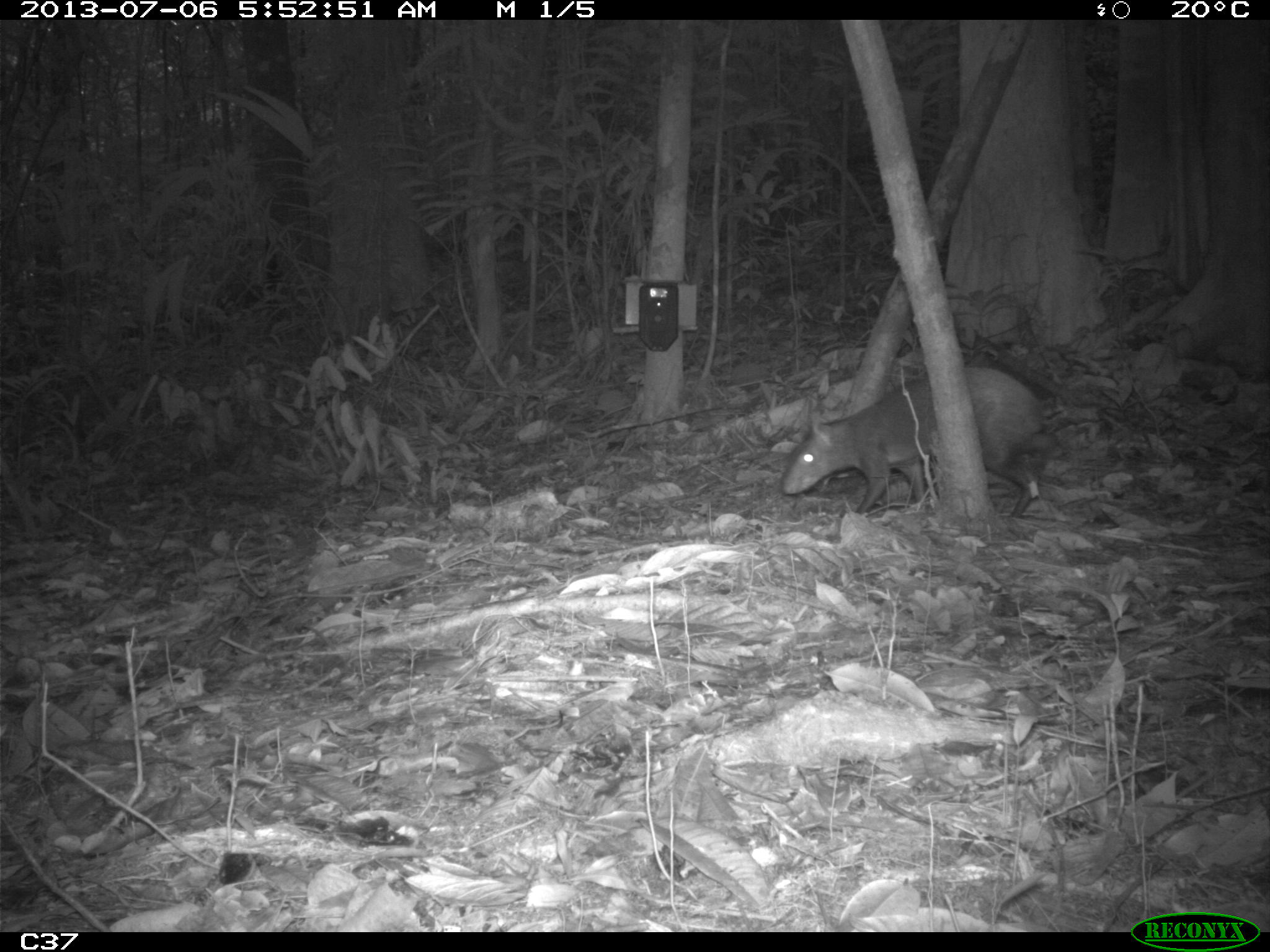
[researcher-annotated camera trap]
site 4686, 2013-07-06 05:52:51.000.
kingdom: Animalia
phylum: Chordata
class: Mammalia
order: Rodentia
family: Dasyproctidae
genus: Dasyprocta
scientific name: Dasyprocta leporina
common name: red-rumped agouti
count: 1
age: adult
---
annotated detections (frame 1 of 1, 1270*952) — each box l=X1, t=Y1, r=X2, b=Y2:
dasyprocta leporina: l=780, t=364, r=1051, b=518